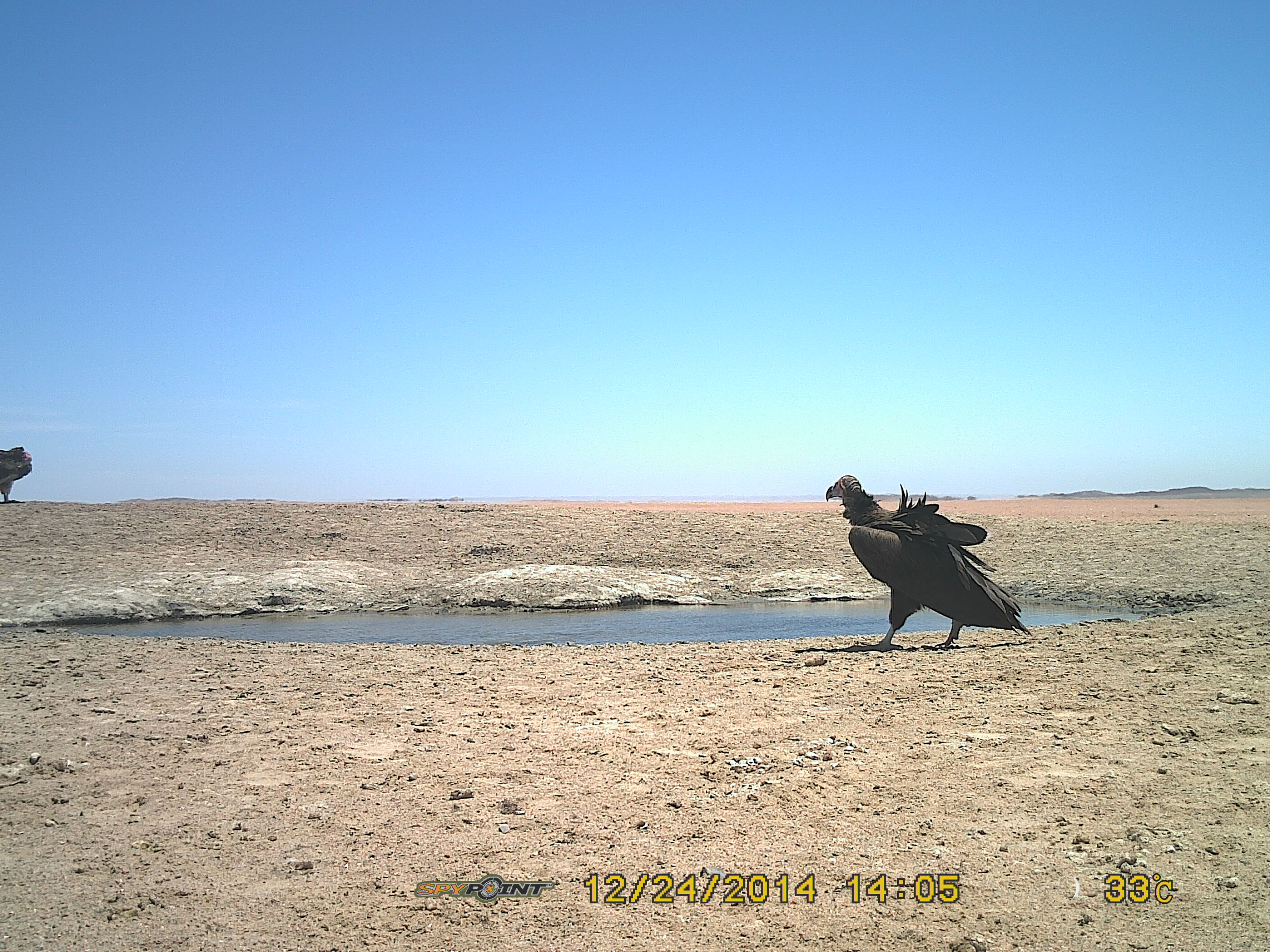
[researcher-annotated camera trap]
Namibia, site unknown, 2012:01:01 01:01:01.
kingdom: Animalia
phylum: Chordata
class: Aves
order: Accipitriformes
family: Accipitridae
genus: Torgos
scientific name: Torgos tracheliotos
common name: lappet-faced vulture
Torgos tracheliotos (lappet-faced vulture).